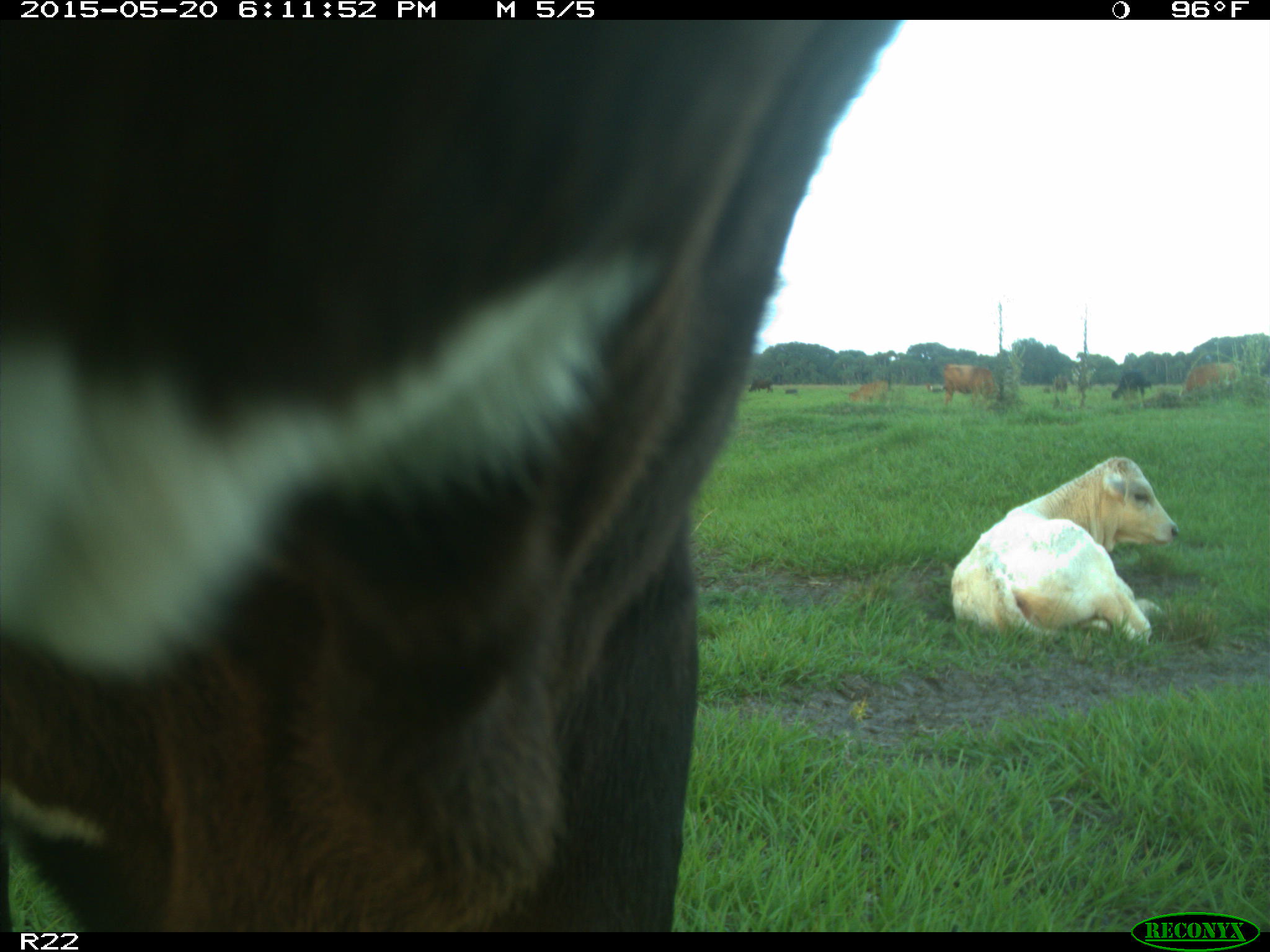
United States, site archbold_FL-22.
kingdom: Animalia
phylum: Chordata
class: Mammalia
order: Artiodactyla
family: Bovidae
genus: Bos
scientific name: Bos taurus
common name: domestic cow